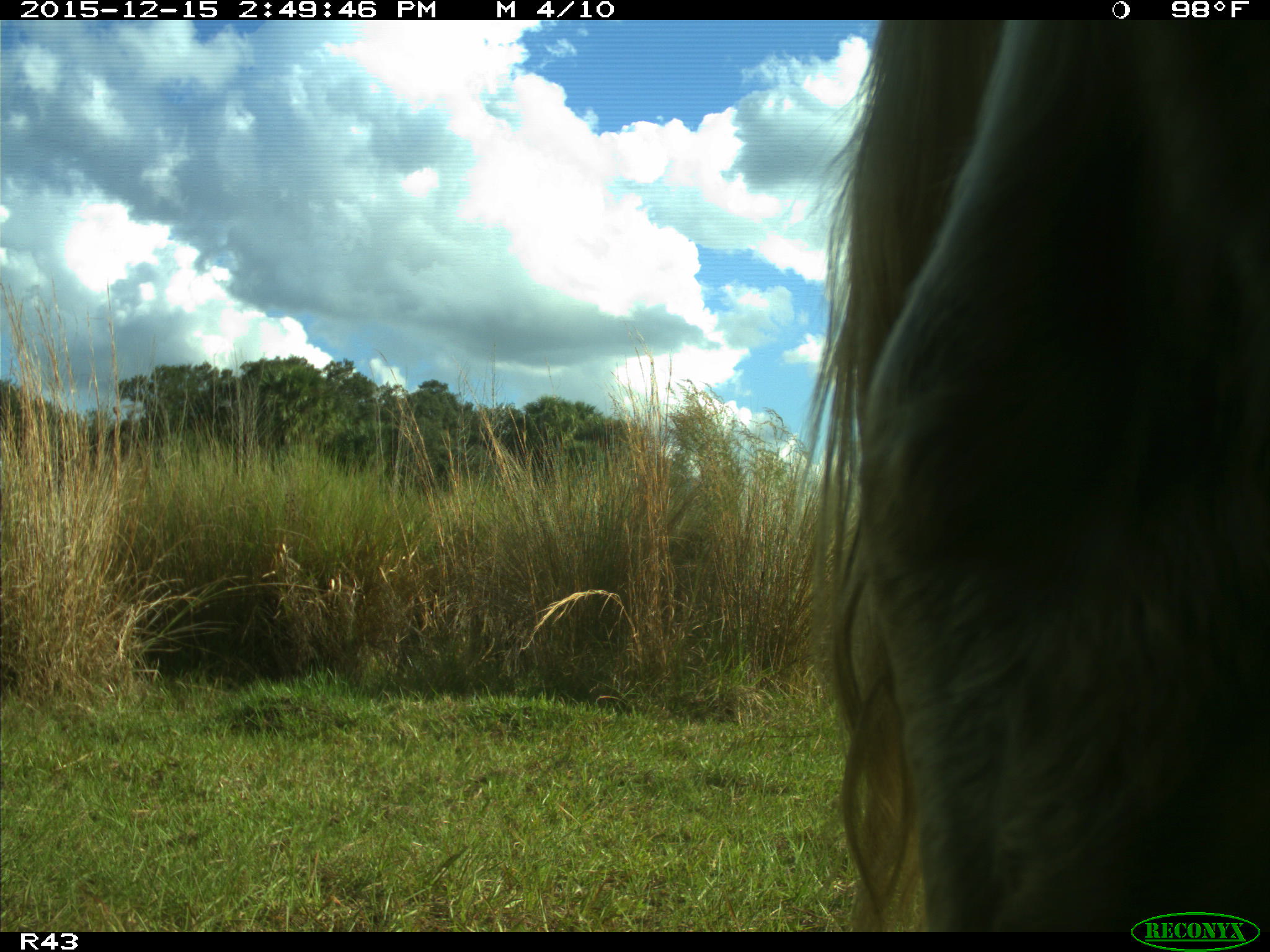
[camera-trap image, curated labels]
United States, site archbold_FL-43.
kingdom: Animalia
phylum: Chordata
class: Mammalia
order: Artiodactyla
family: Bovidae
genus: Bos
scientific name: Bos taurus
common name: domestic cow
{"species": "Bos taurus (domestic cow)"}